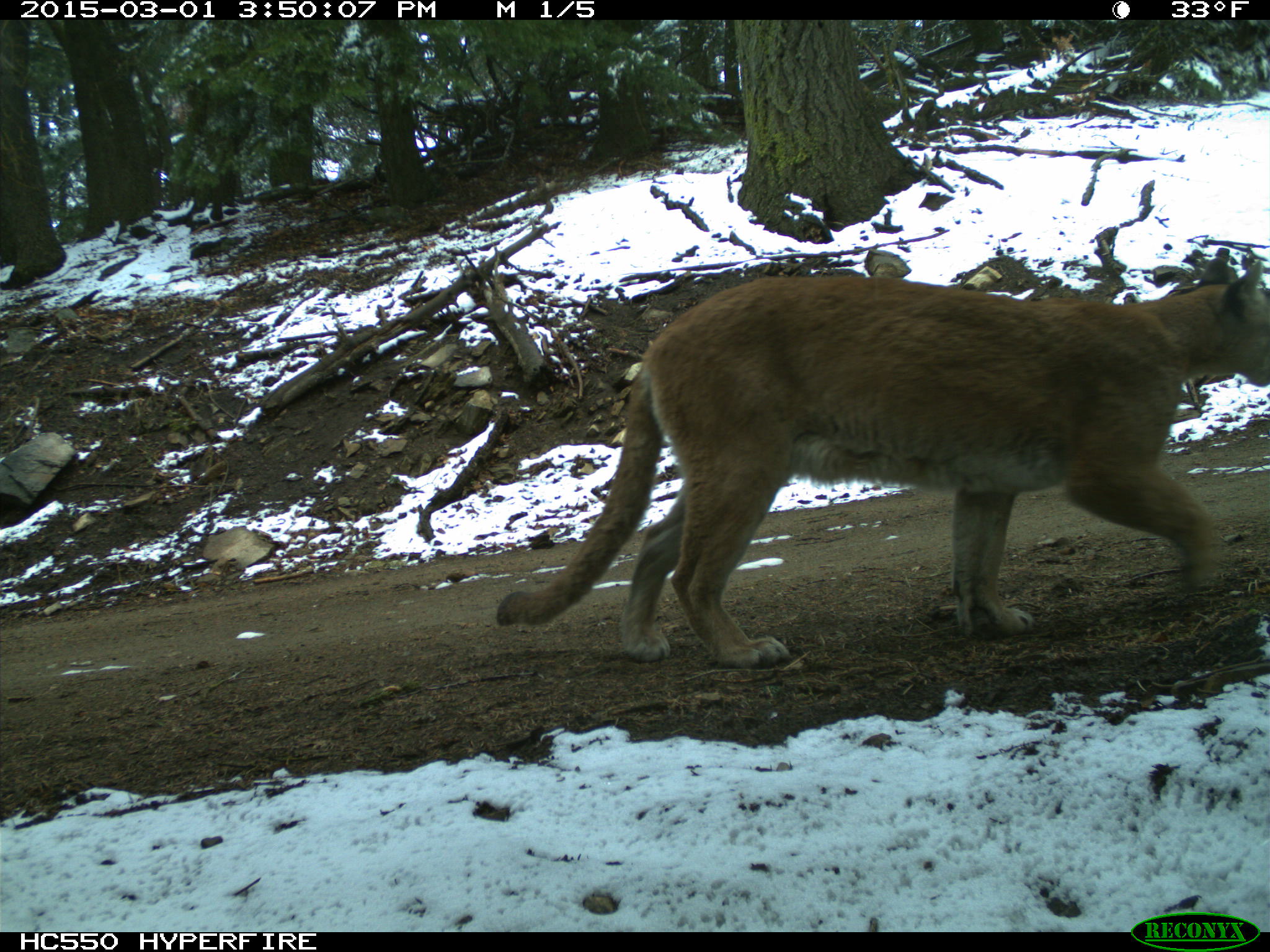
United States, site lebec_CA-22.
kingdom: Animalia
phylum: Chordata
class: Mammalia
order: Carnivora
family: Felidae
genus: Puma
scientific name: Puma concolor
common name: mountain lion